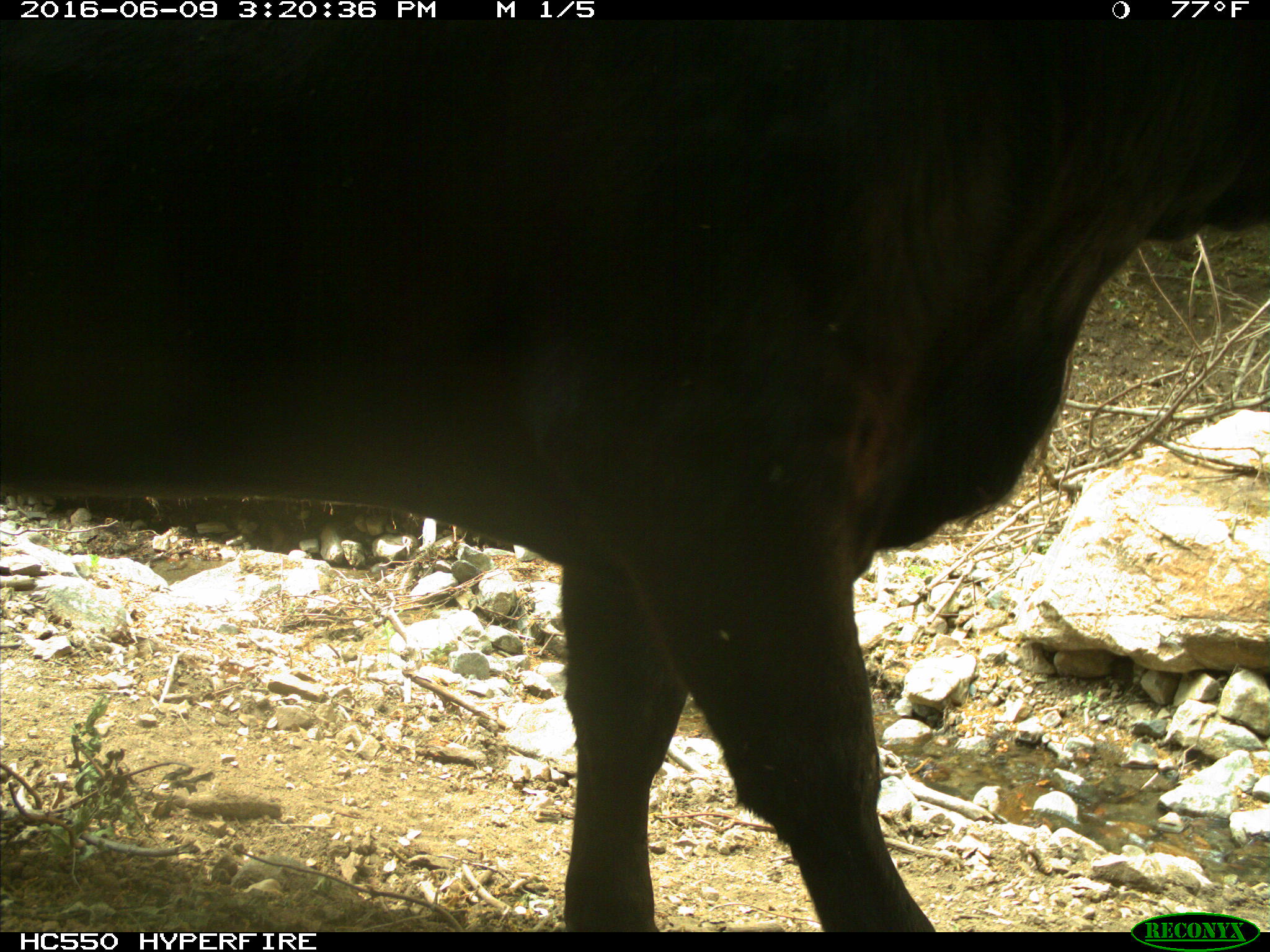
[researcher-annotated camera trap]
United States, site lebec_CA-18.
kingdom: Animalia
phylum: Chordata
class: Mammalia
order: Artiodactyla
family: Bovidae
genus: Bos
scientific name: Bos taurus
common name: domestic cow